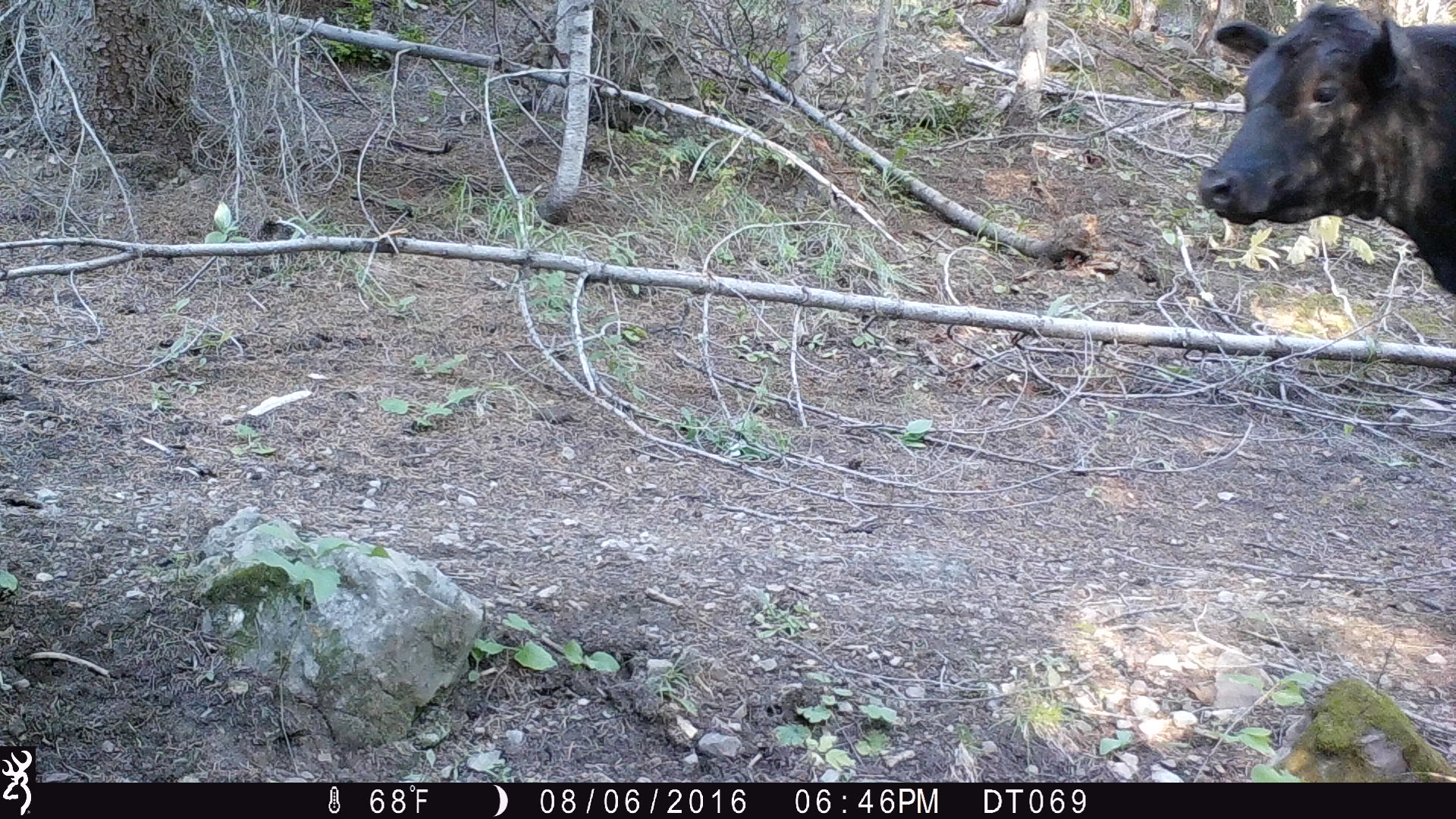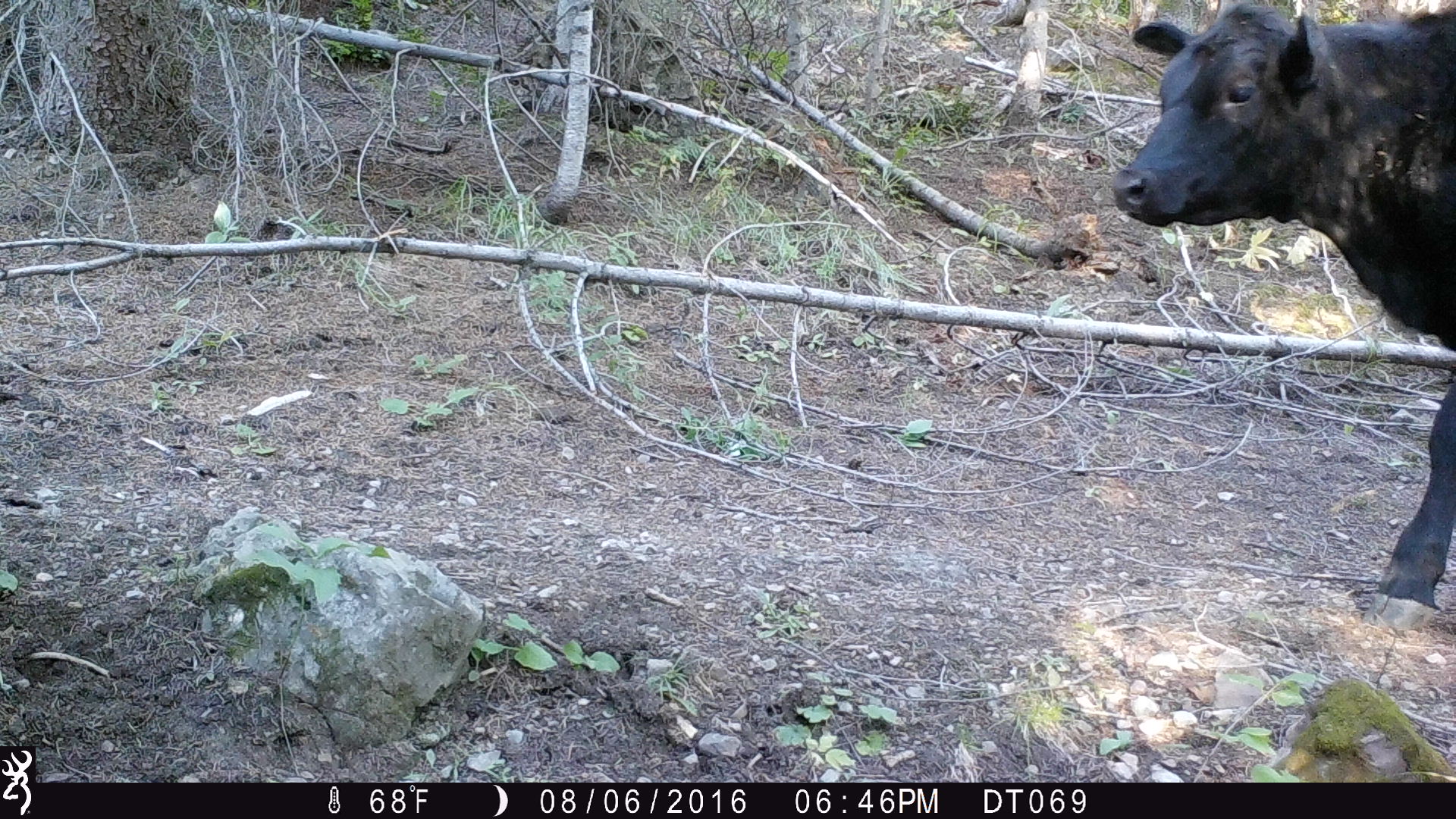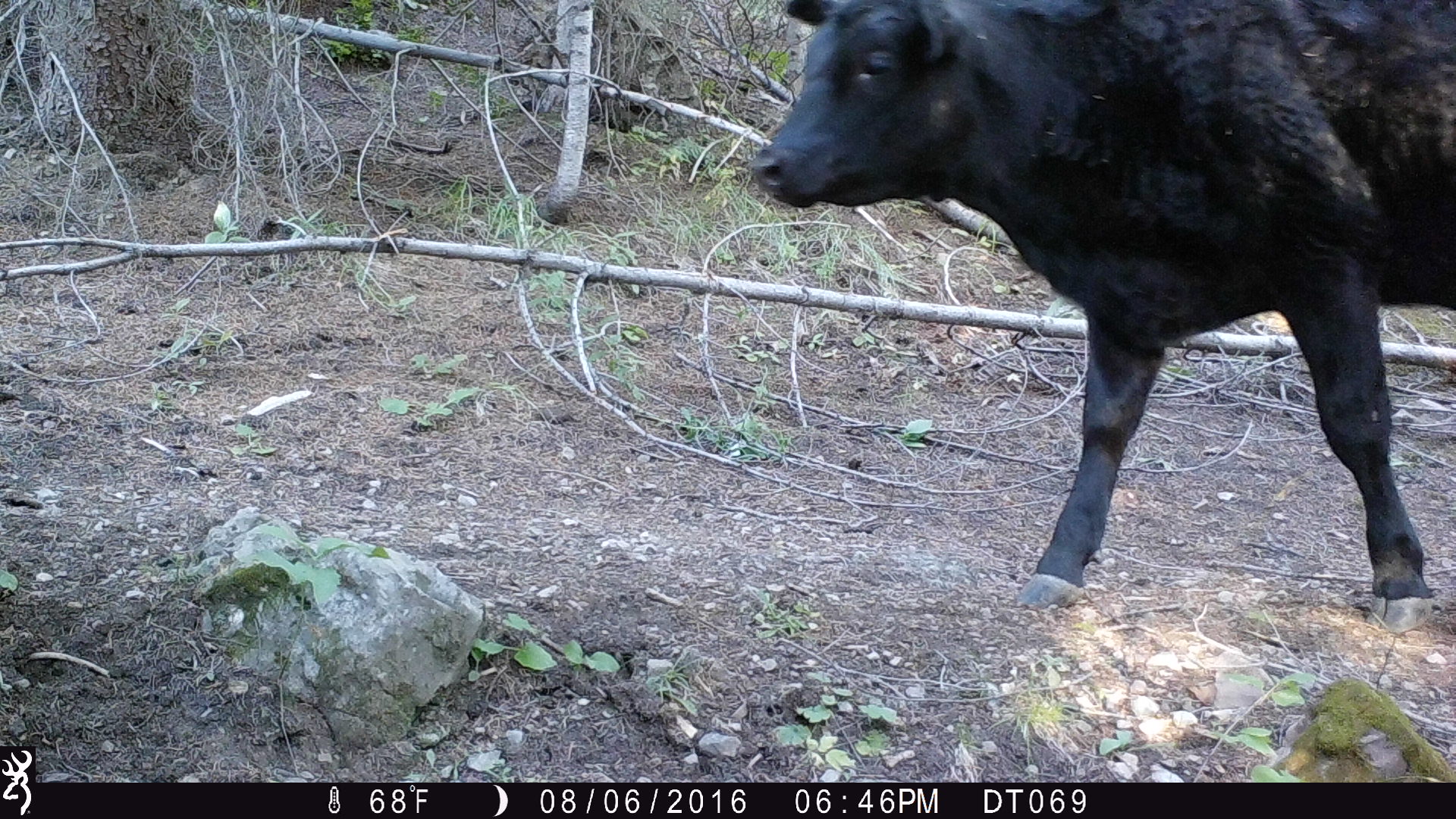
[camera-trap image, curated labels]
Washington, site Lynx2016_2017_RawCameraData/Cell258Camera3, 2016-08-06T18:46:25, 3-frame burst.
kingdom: Animalia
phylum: Chordata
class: Mammalia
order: Artiodactyla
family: Bovidae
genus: Bos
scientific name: Bos taurus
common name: domestic cattle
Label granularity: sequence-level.